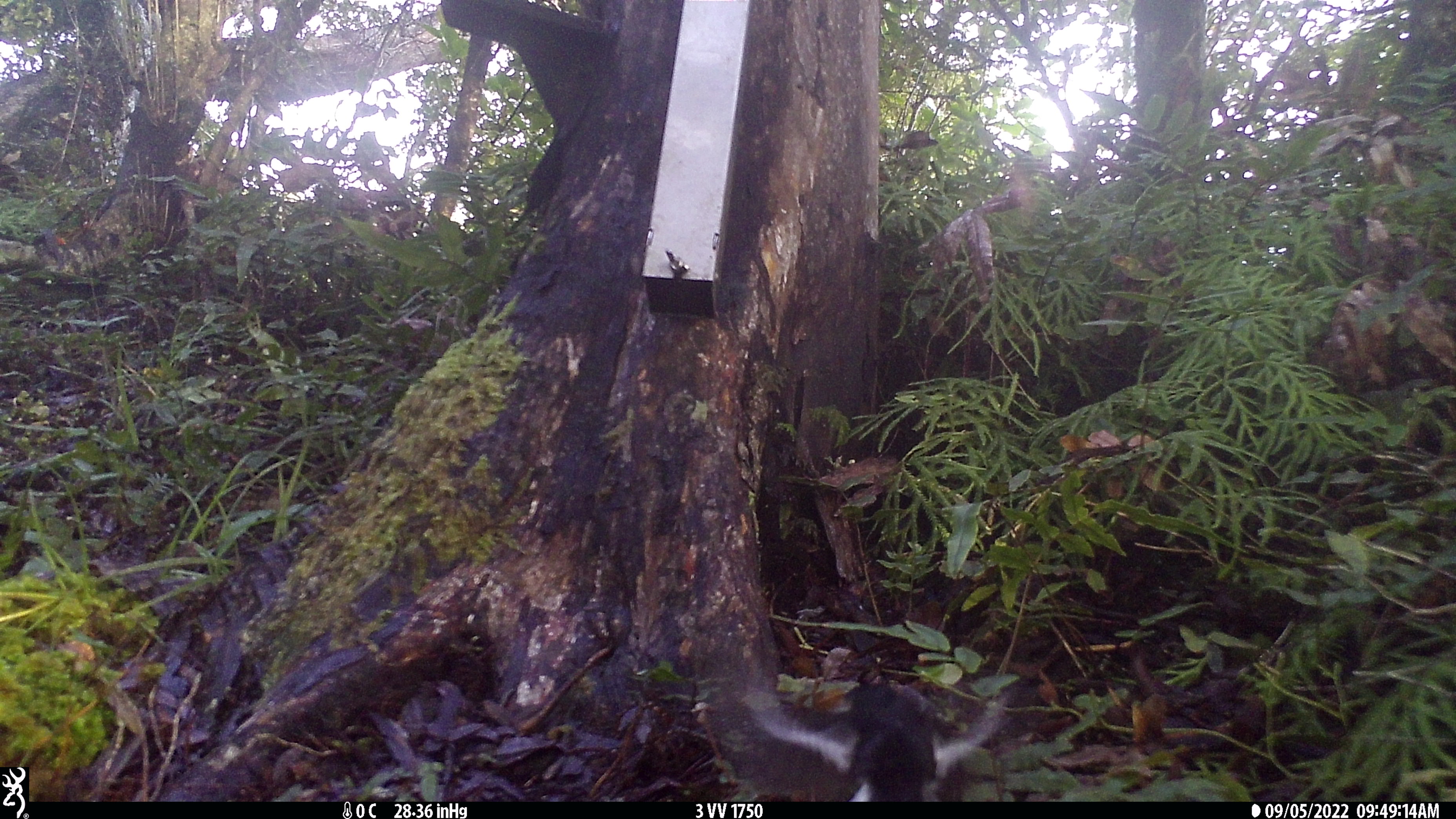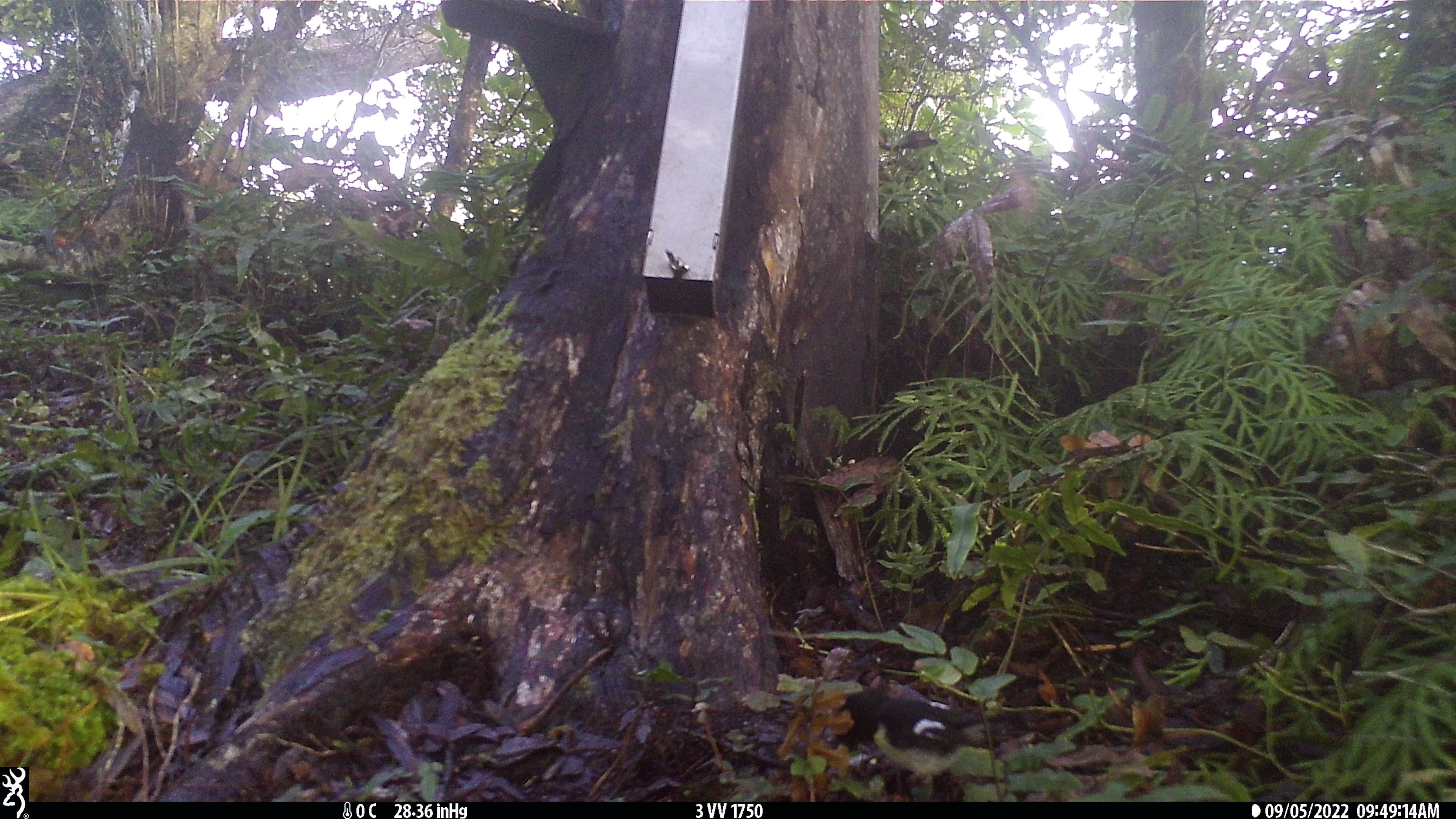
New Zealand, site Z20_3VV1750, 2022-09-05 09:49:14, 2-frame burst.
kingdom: Animalia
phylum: Chordata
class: Aves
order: Passeriformes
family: Petroicidae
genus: Petroica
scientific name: Petroica macrocephala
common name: tomtit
Tomtit (Petroica macrocephala).